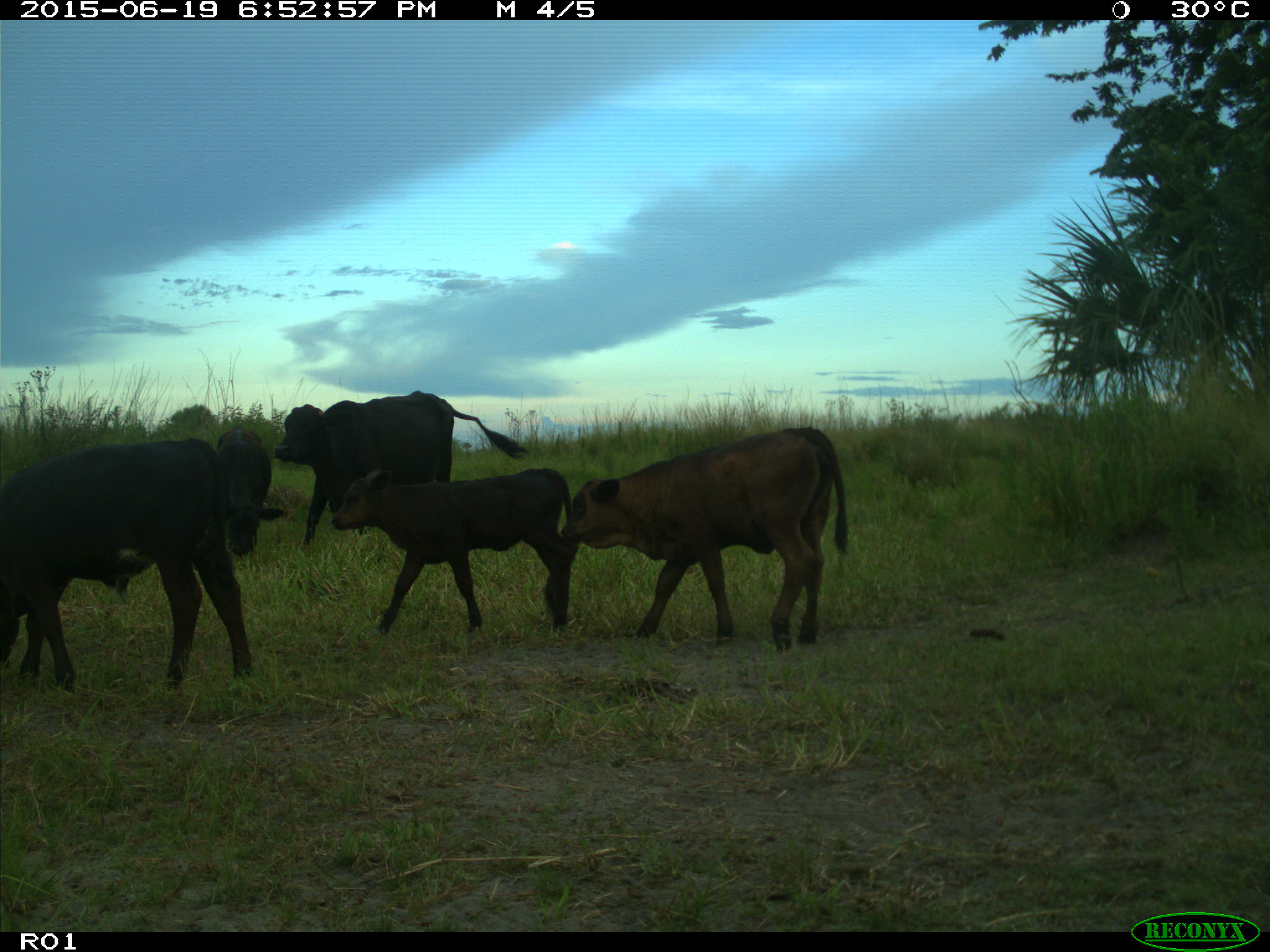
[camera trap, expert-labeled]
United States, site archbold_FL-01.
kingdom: Animalia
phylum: Chordata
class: Mammalia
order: Artiodactyla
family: Bovidae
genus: Bos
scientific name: Bos taurus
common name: domestic cow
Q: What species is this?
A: Bos taurus (domestic cow).